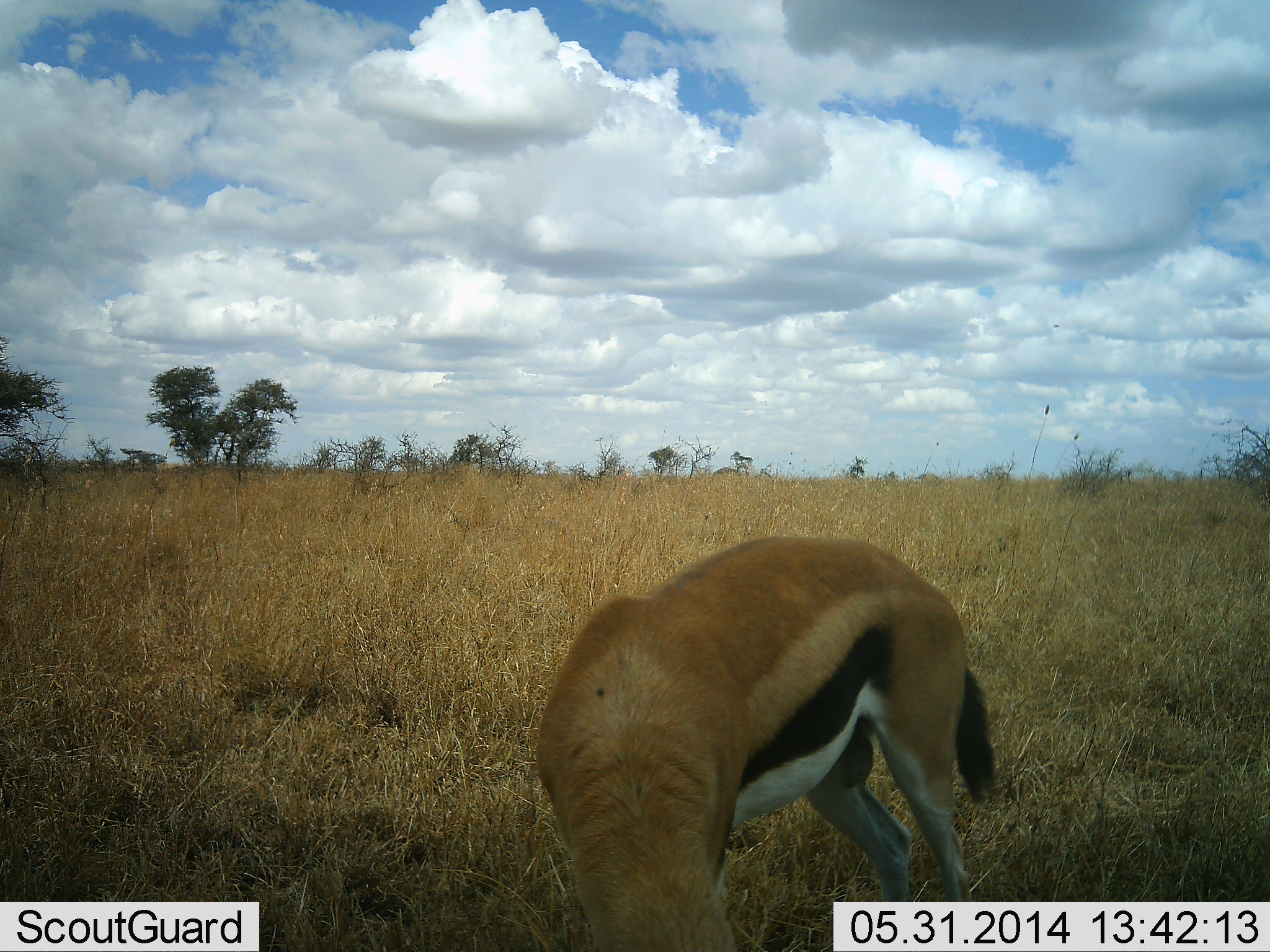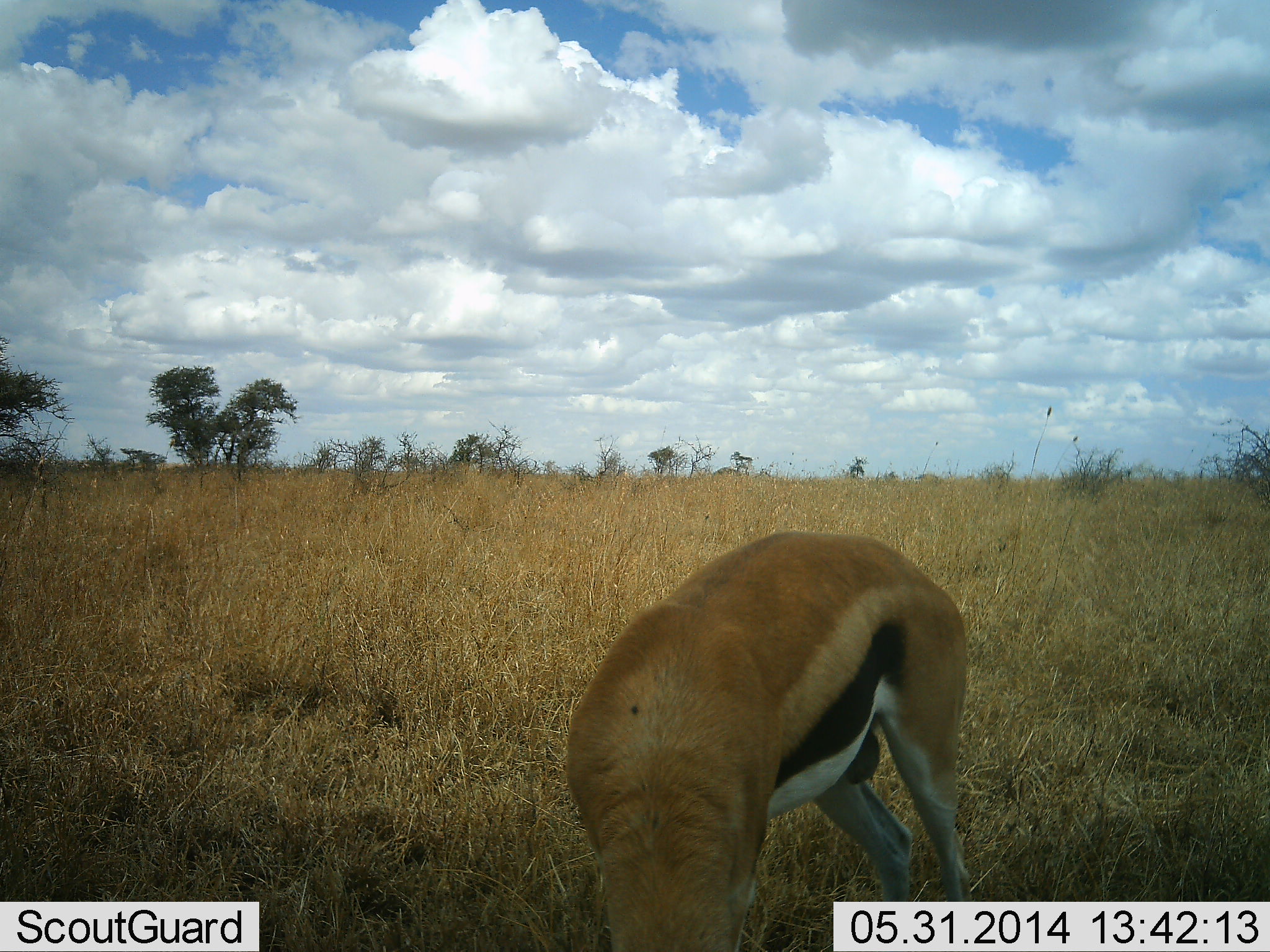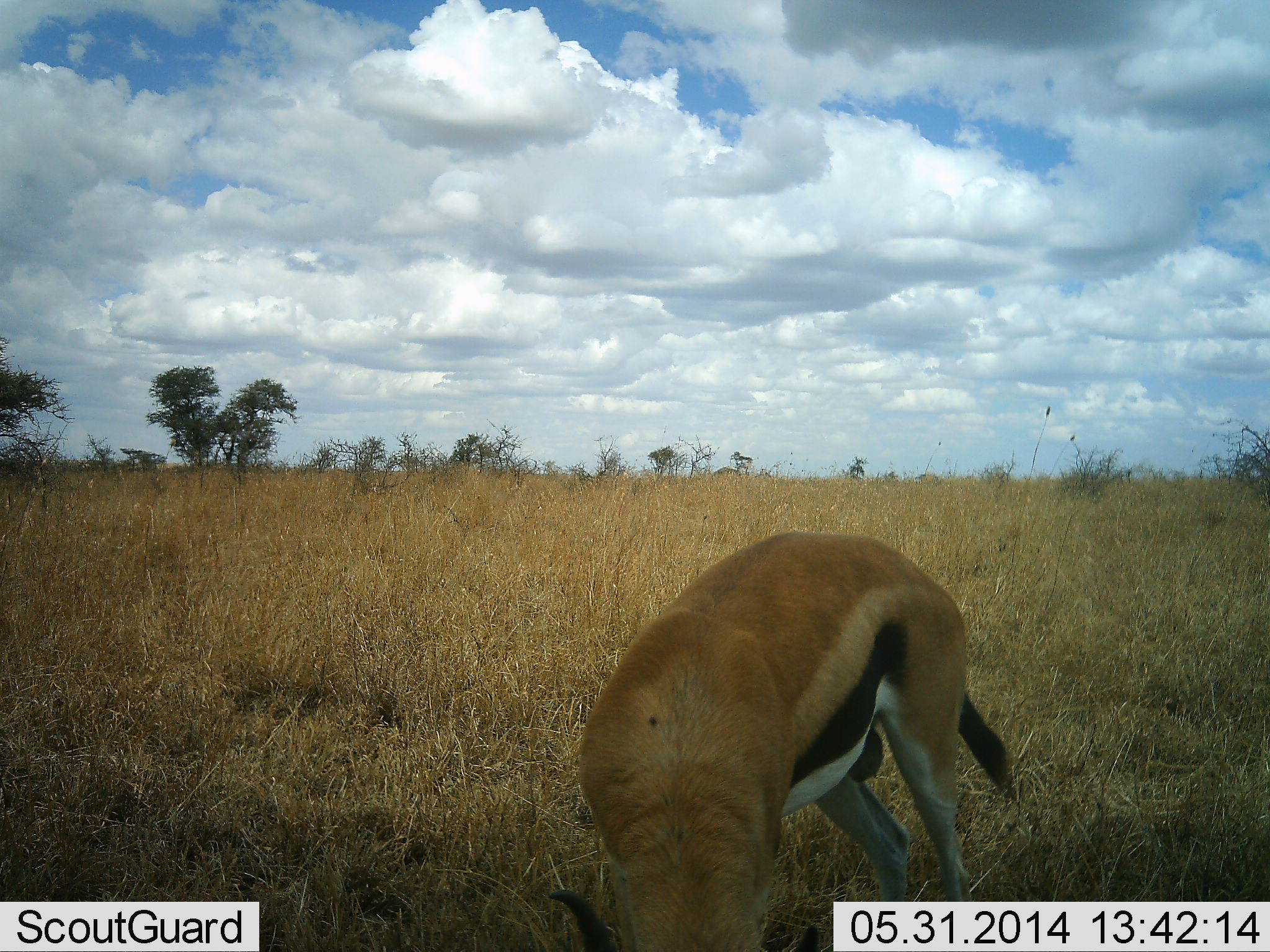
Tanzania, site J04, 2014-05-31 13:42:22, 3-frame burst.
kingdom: Animalia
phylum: Chordata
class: Mammalia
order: Artiodactyla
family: Bovidae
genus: Eudorcas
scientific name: Eudorcas thomsonii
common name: thomson's gazelle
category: gazellethomsons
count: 1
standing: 9%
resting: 0%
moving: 9%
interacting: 0%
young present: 0%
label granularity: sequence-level